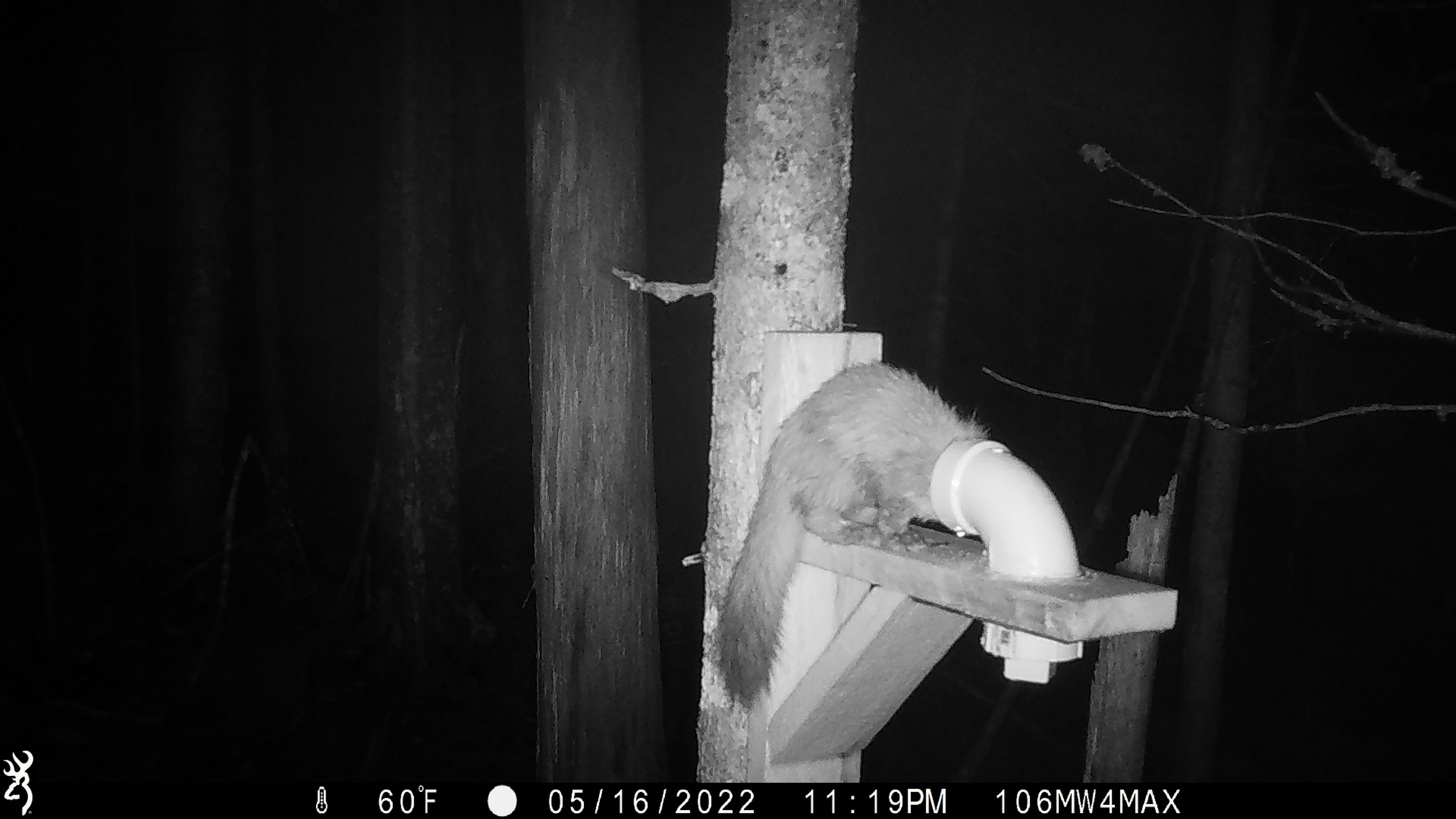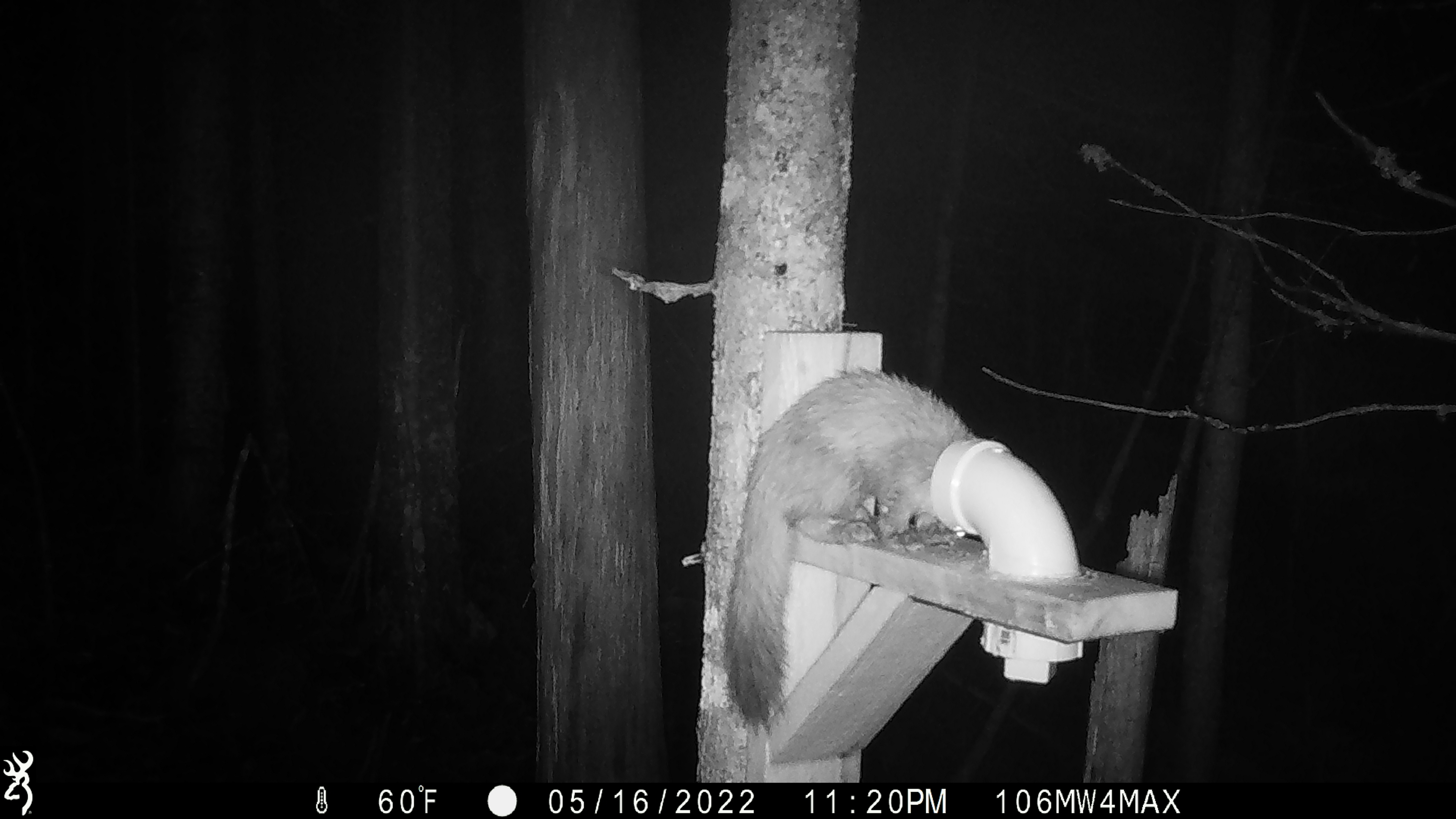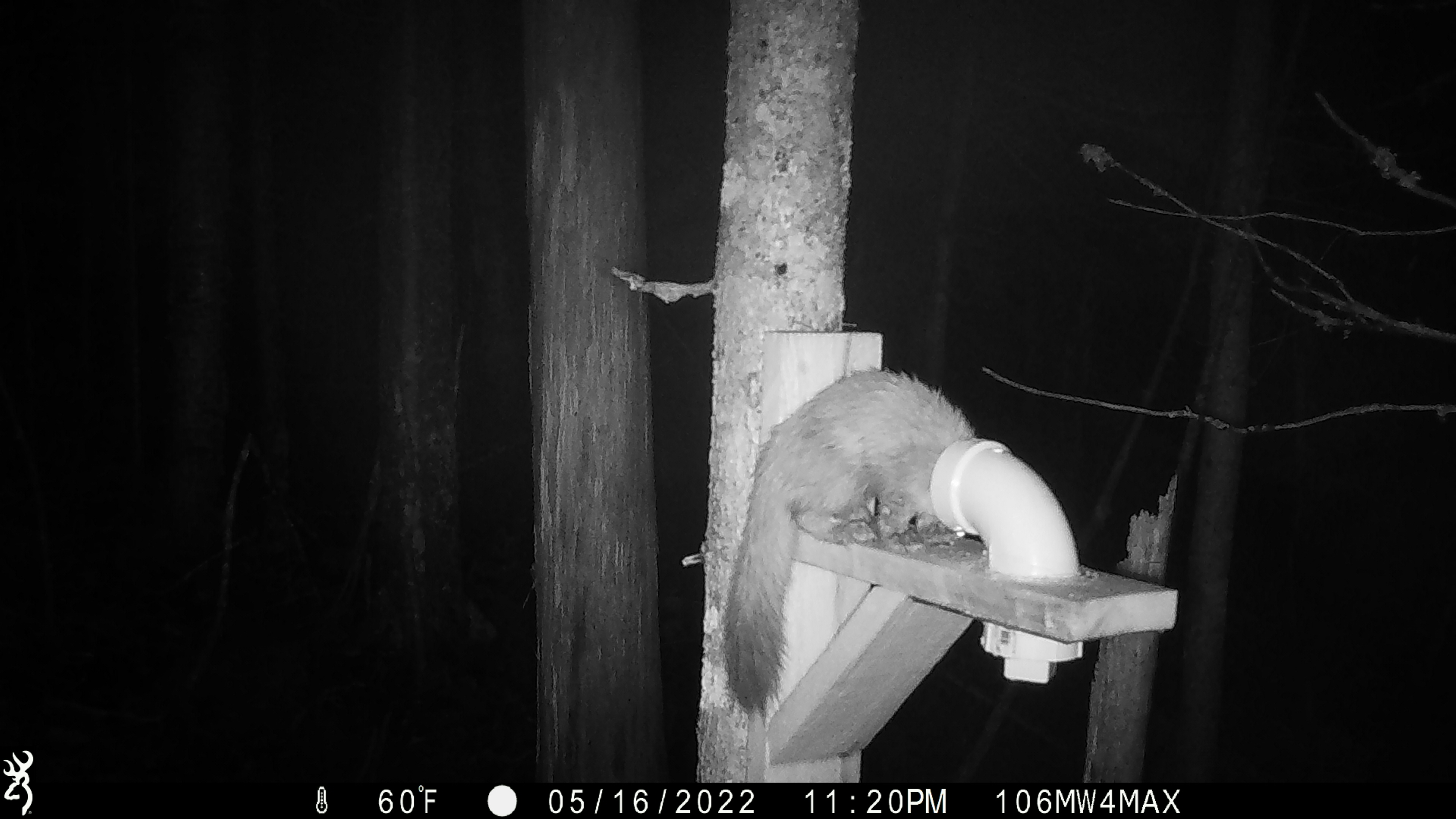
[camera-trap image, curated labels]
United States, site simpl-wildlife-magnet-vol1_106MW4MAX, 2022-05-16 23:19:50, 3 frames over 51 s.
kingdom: Animalia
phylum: Chordata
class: Mammalia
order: Carnivora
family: Mustelidae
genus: Martes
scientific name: Martes americana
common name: american marten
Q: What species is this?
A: American marten (Martes americana).